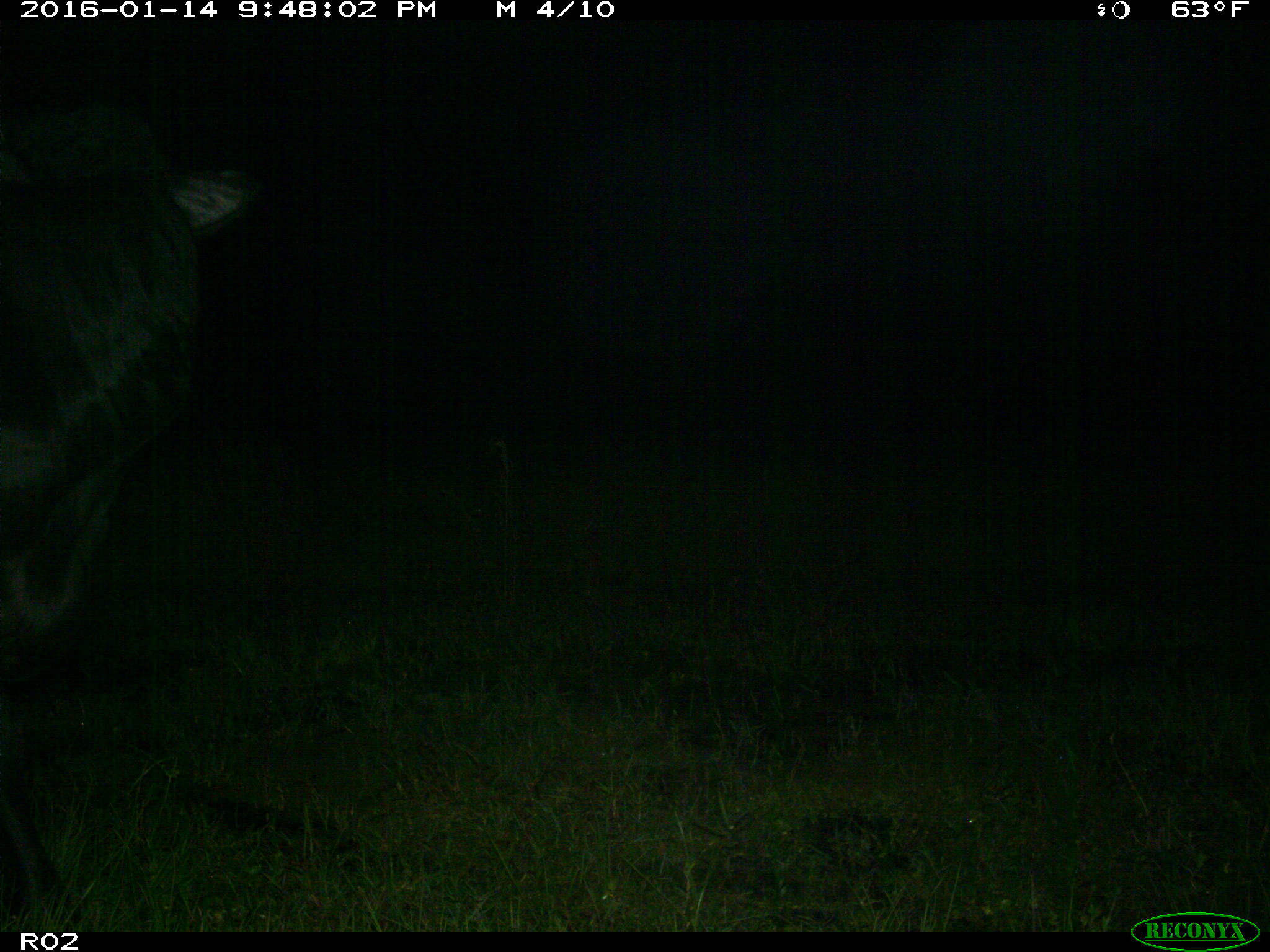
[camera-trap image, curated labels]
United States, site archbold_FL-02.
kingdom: Animalia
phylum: Chordata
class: Mammalia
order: Artiodactyla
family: Bovidae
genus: Bos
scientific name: Bos taurus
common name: domestic cow